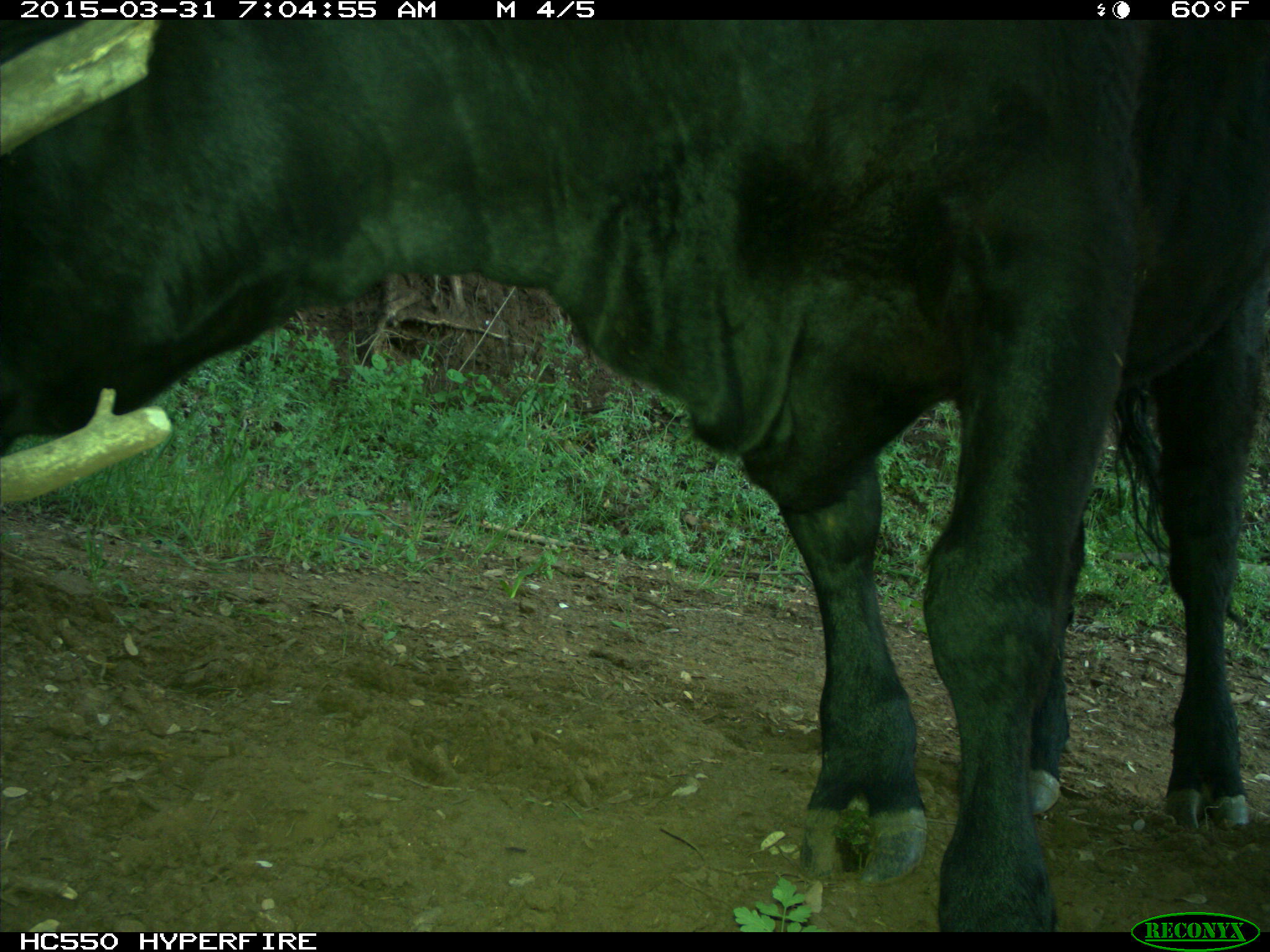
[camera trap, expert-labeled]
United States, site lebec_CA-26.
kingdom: Animalia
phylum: Chordata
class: Mammalia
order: Artiodactyla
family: Bovidae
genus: Bos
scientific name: Bos taurus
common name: domestic cow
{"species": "Bos taurus (domestic cow)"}